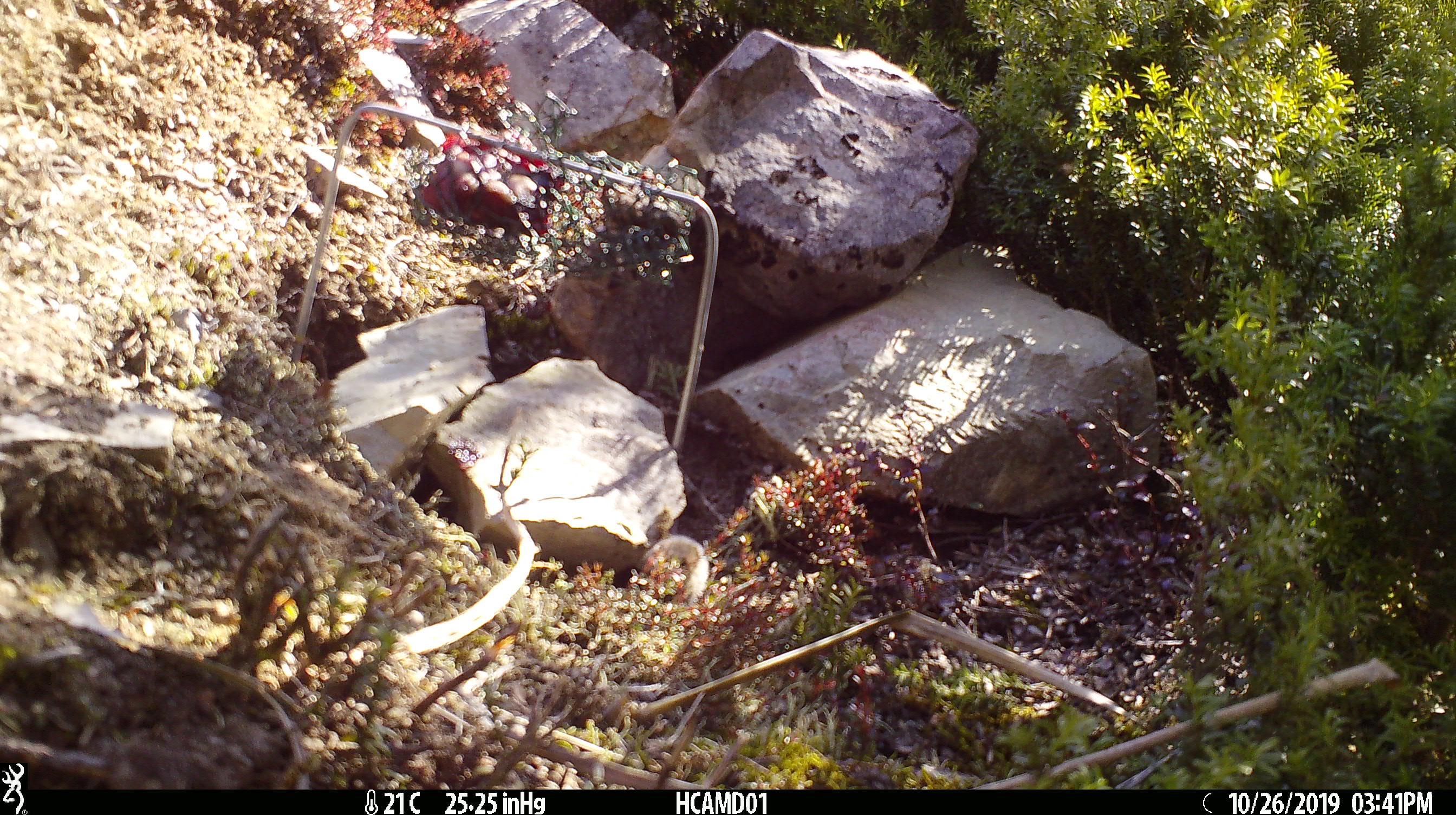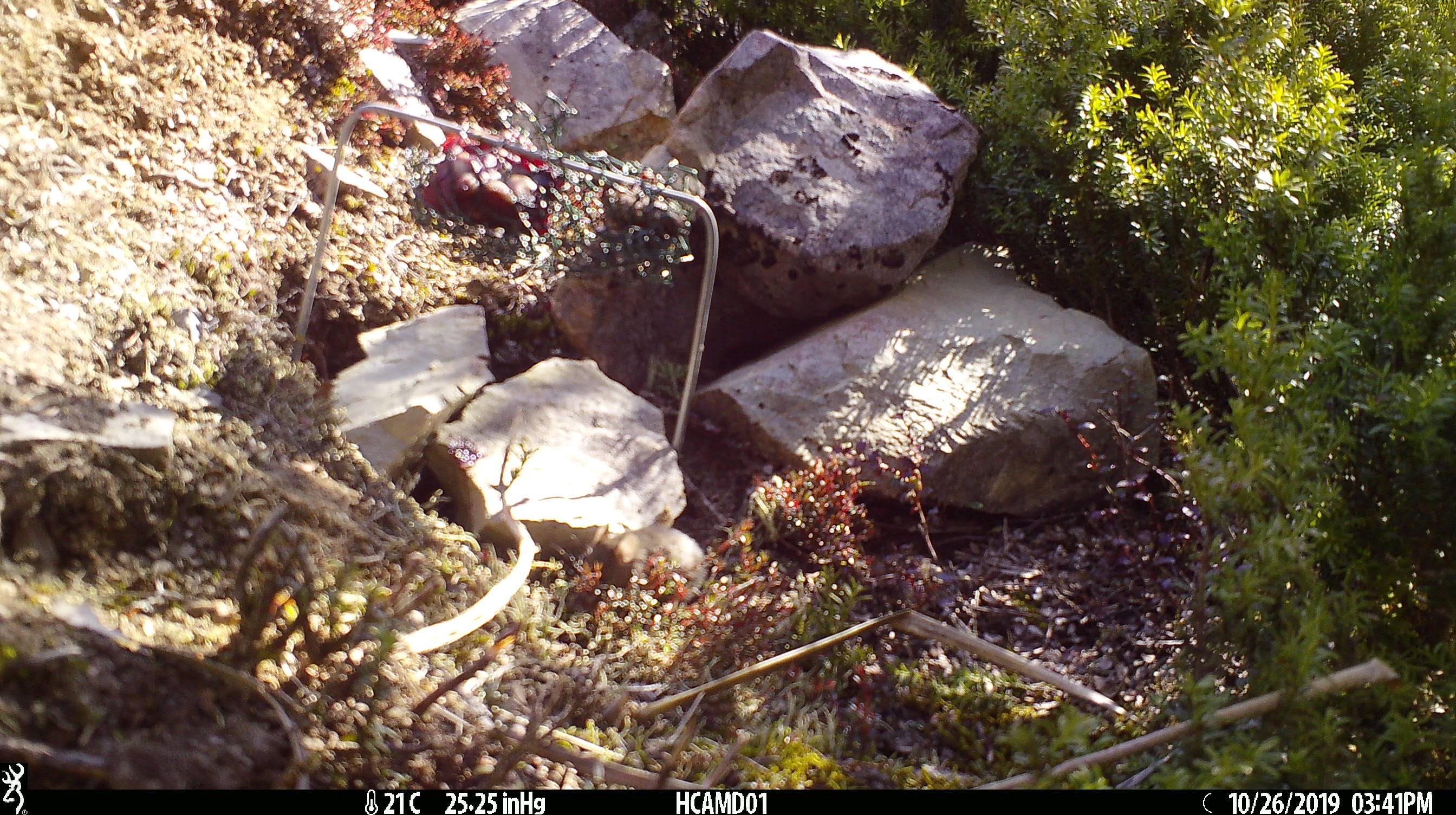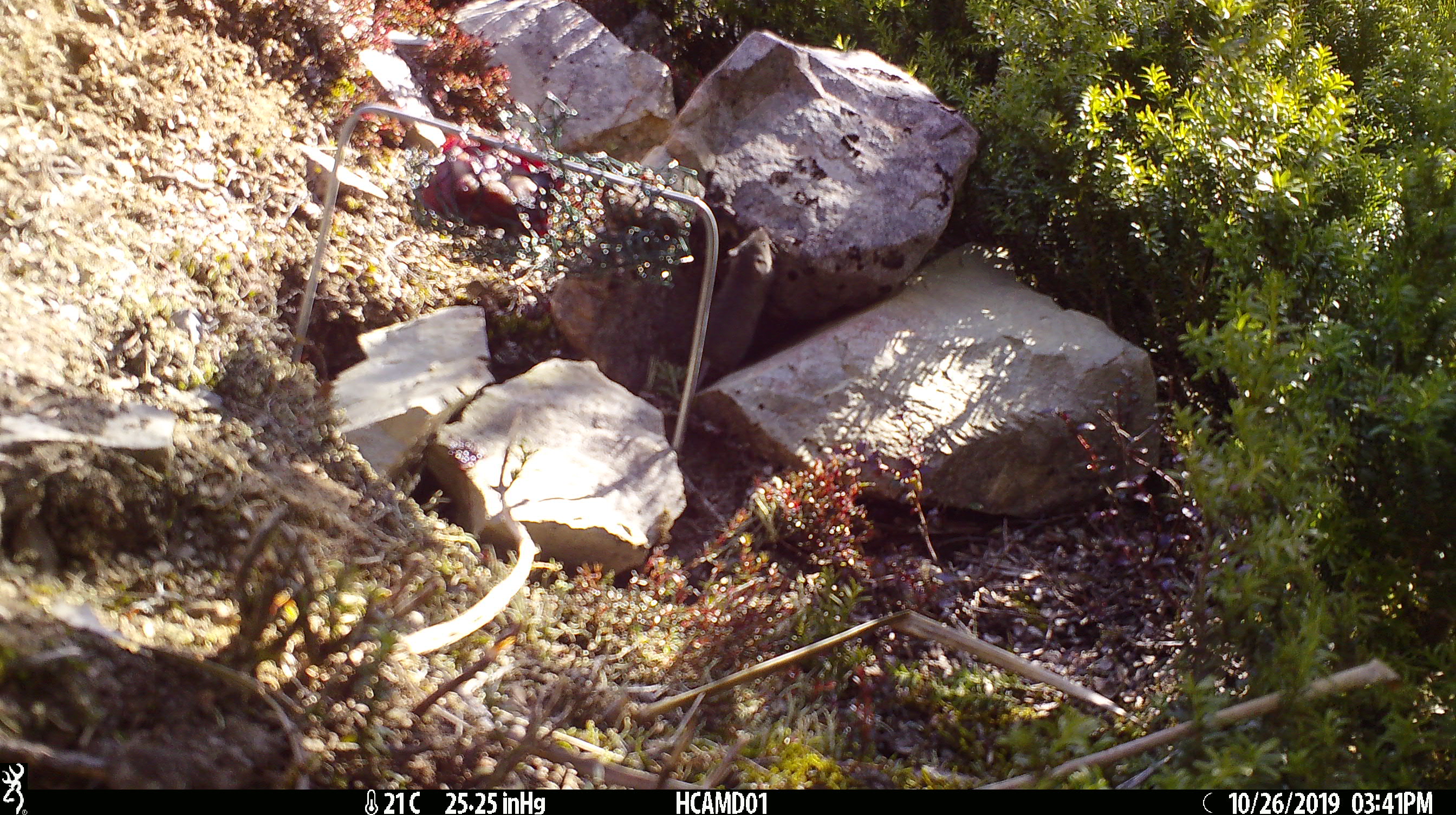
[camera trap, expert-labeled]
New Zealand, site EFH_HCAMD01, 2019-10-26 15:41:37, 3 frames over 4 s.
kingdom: Animalia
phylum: Chordata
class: Mammalia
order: Rodentia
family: Muridae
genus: Mus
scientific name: Mus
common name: mouse